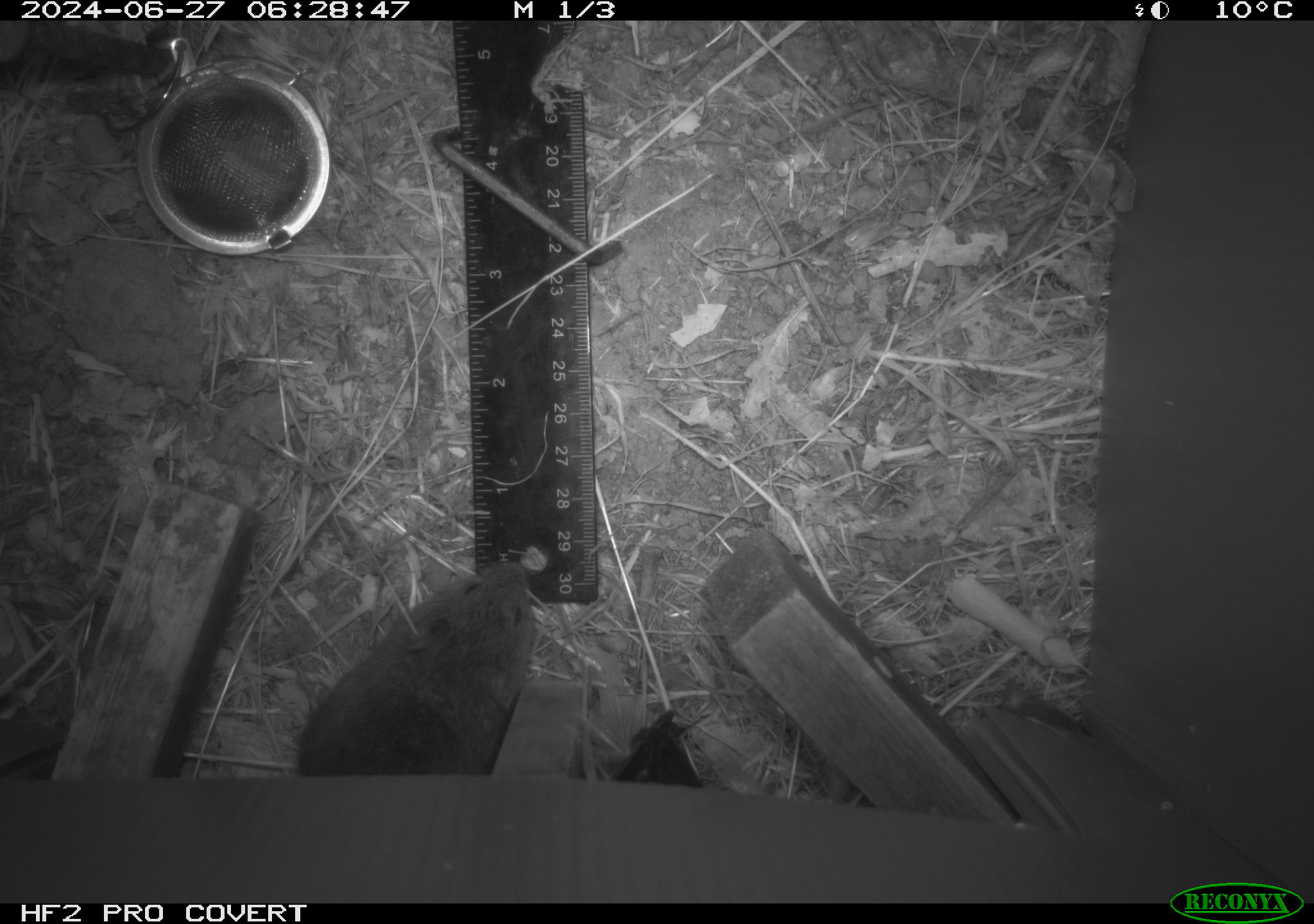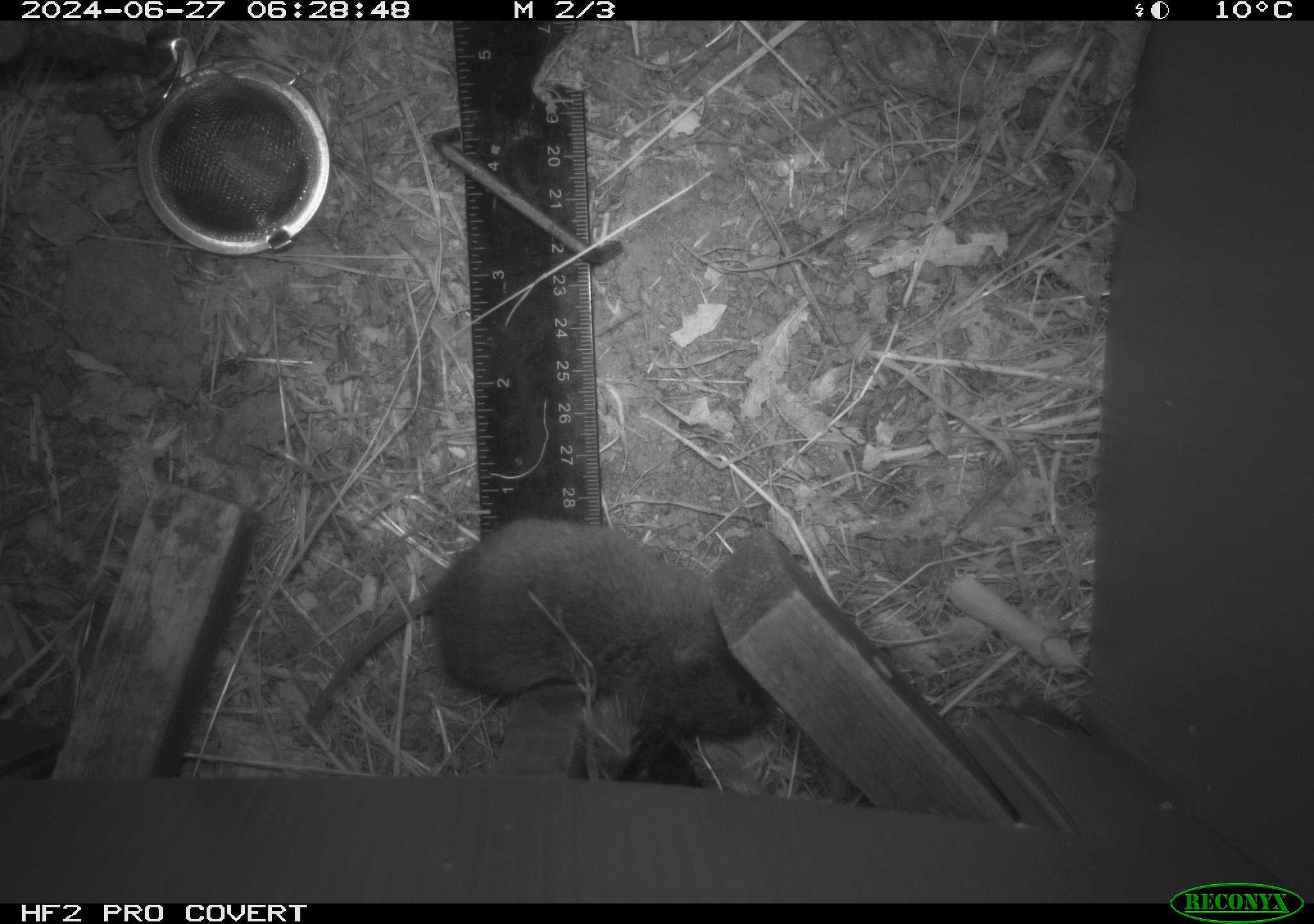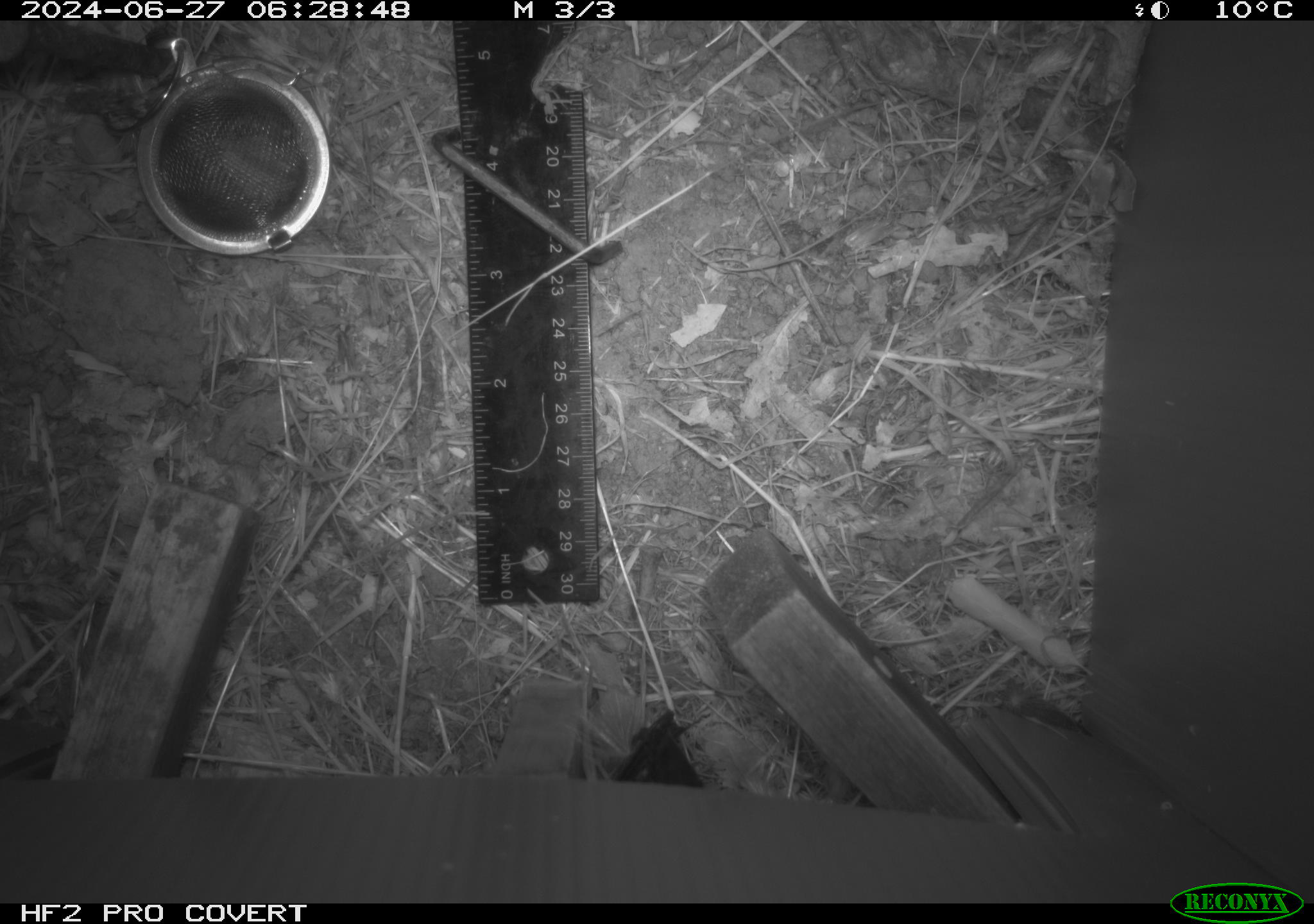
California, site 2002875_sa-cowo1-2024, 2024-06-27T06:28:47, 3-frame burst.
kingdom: Animalia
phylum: Chordata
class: Mammalia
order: Rodentia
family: Cricetidae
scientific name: Arvicolinae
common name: voles, lemmings, and muskrats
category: arvicolinae subfamily